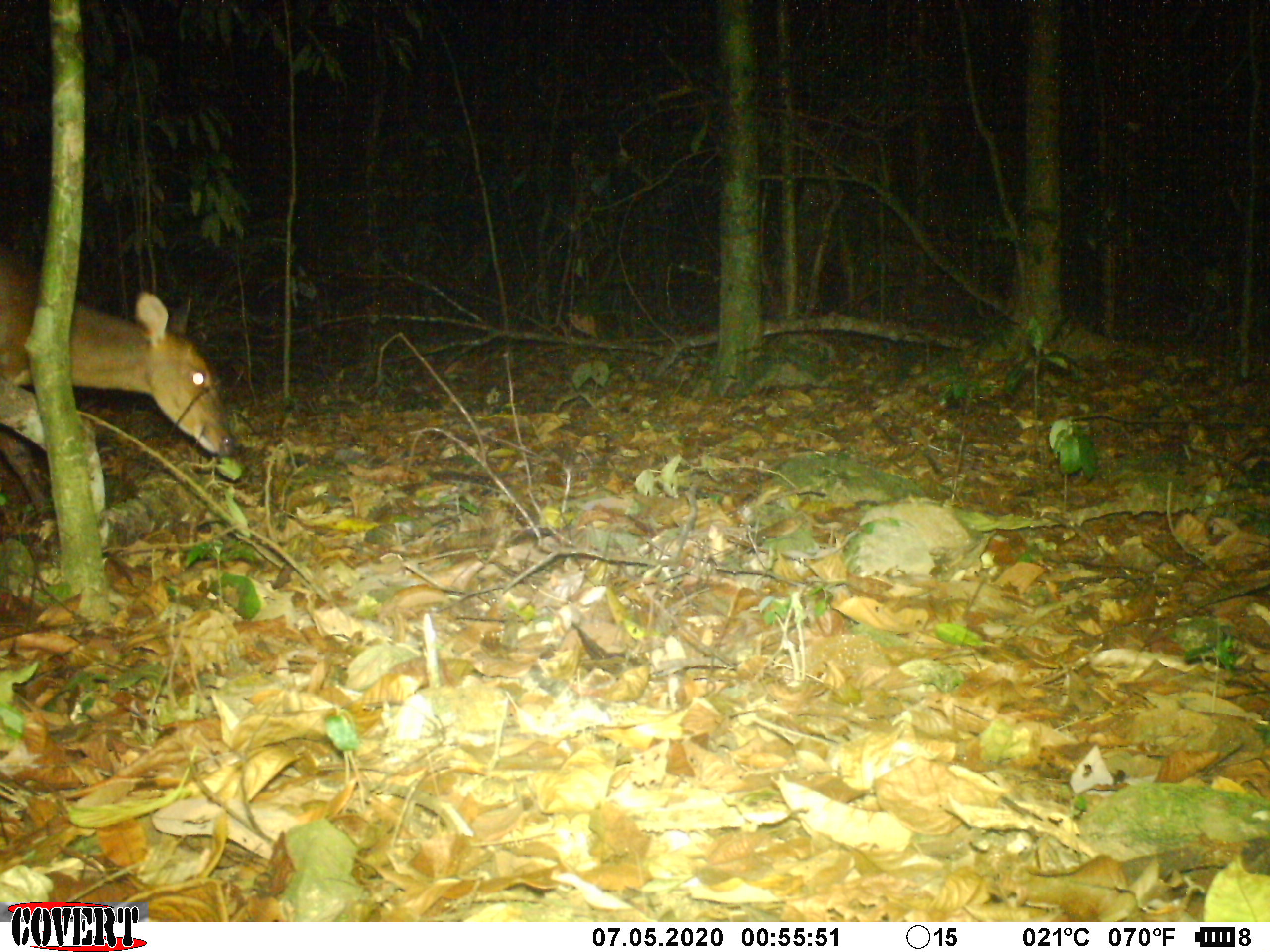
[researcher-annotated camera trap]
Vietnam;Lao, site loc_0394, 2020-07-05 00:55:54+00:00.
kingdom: Animalia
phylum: Chordata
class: Mammalia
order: Artiodactyla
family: Cervidae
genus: Muntiacus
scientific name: Muntiacus vuquangensis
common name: large-antlered muntjac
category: large antlered muntjac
Large antlered muntjac (large-antlered muntjac) (Muntiacus vuquangensis). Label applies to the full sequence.